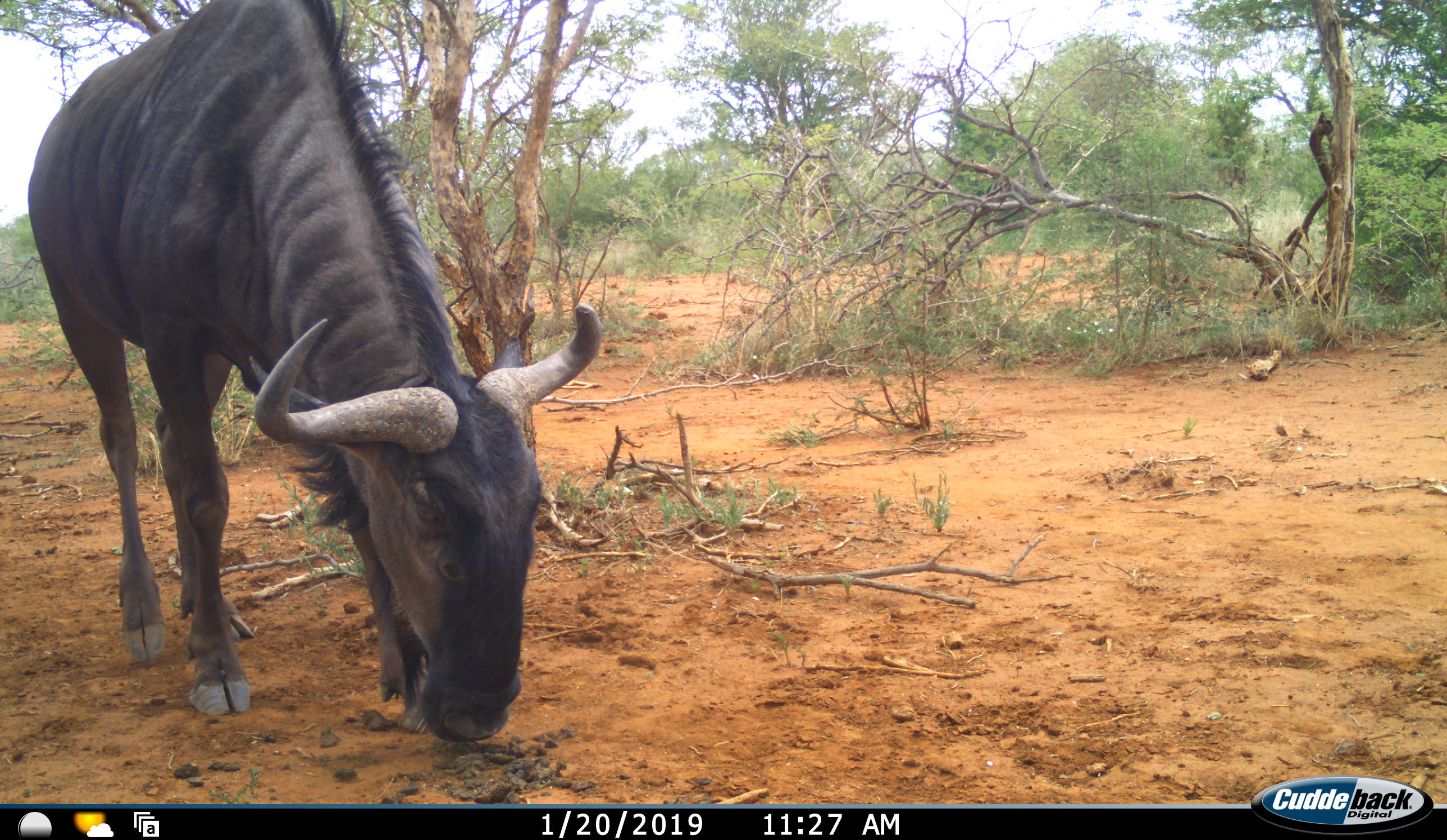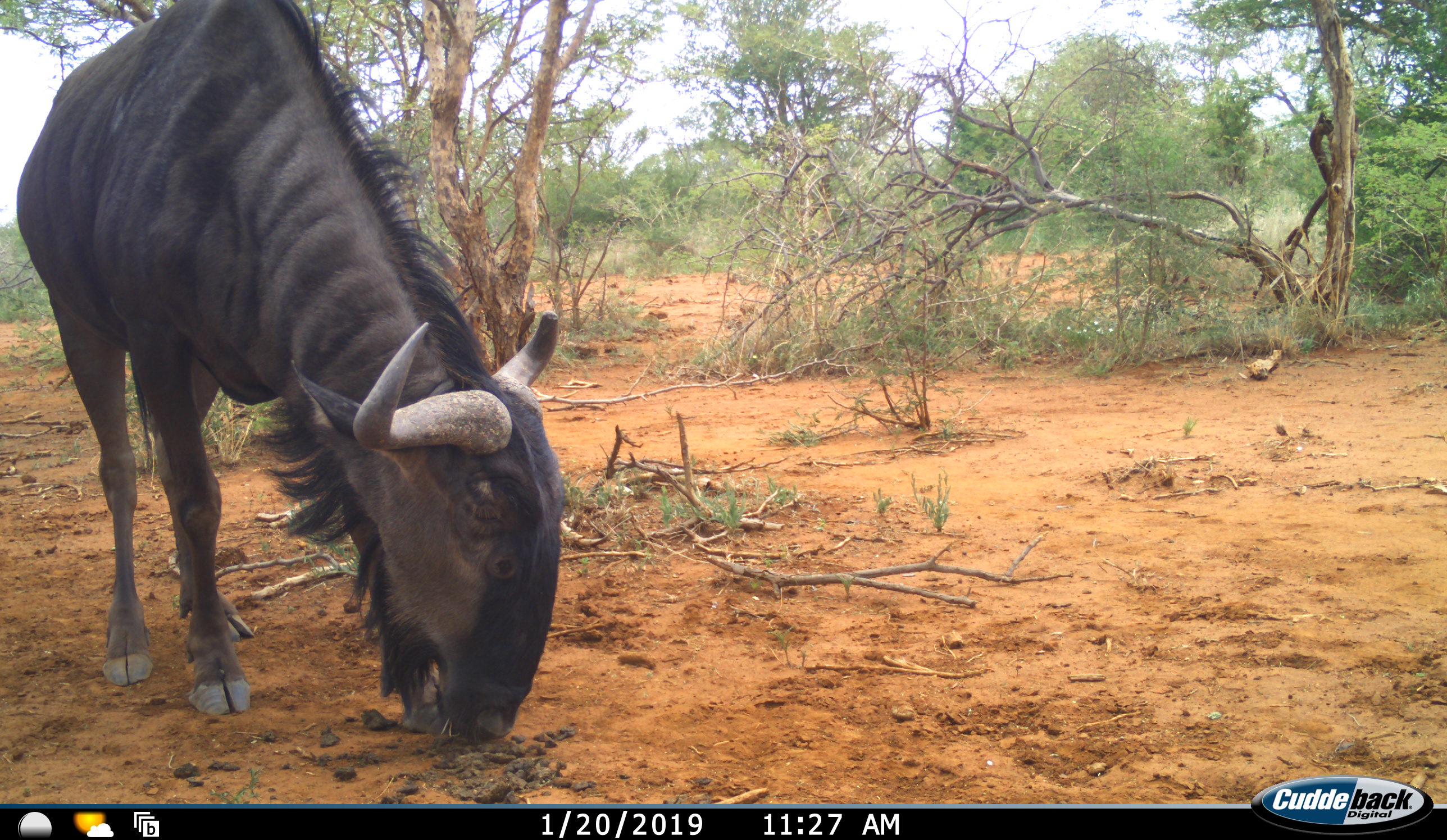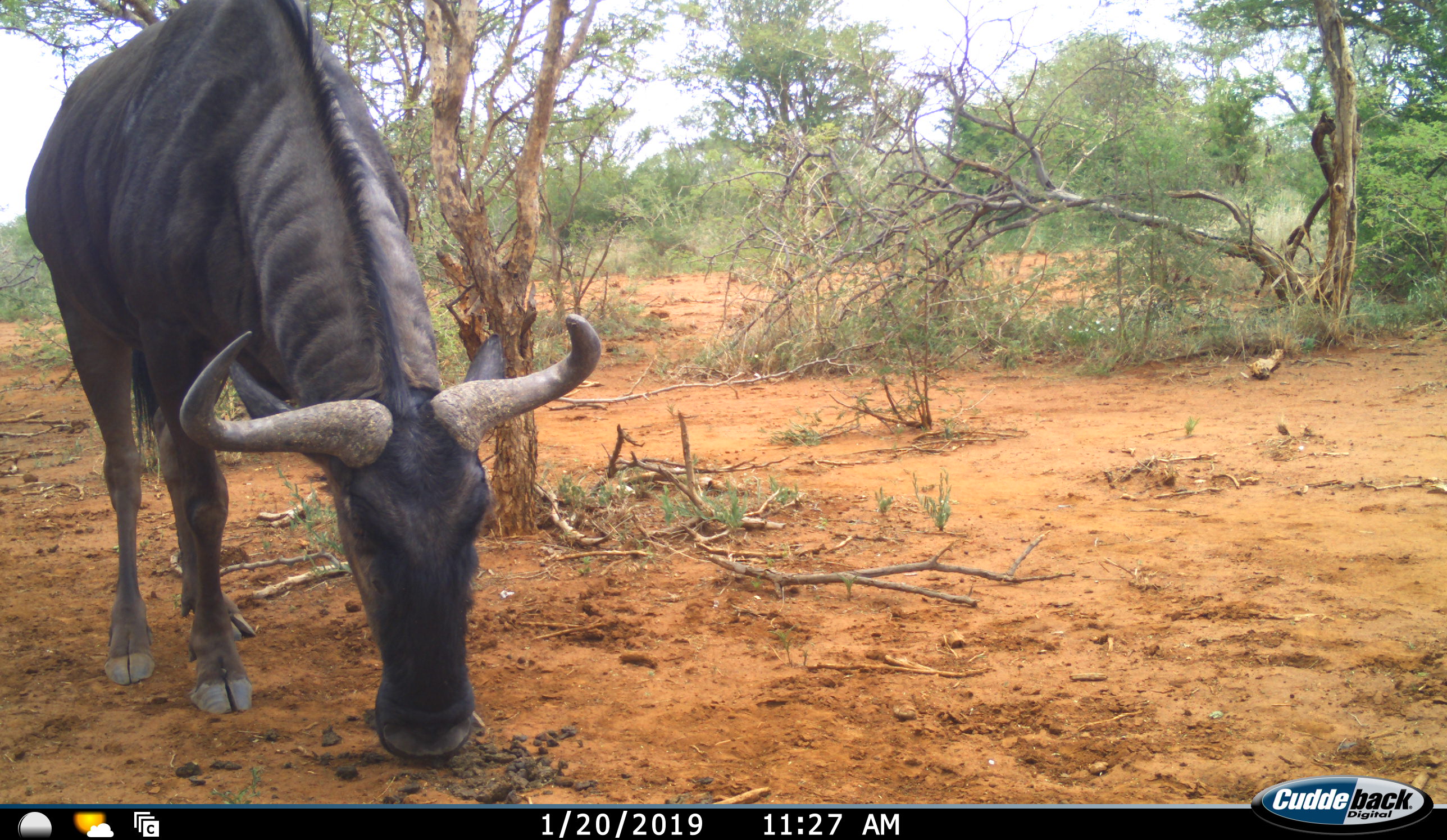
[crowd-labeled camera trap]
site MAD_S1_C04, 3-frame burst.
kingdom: Animalia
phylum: Chordata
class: Mammalia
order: Artiodactyla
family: Bovidae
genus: Connochaetes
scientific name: Connochaetes taurinus taurinus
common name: blue wildebeest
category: wildebeestblue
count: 1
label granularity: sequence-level